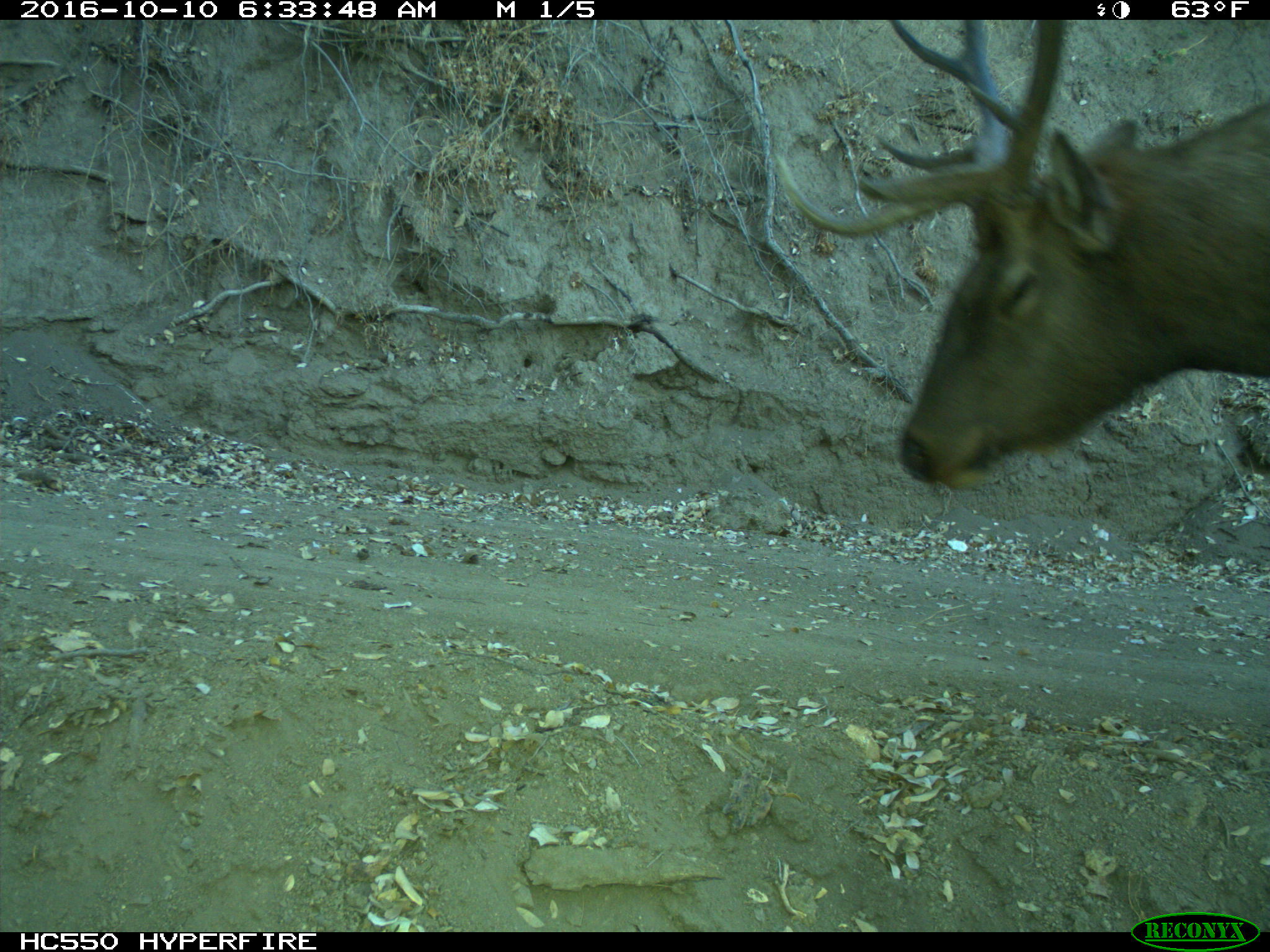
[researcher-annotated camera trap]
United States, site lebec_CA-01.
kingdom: Animalia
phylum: Chordata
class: Mammalia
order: Artiodactyla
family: Cervidae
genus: Cervus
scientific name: Cervus canadensis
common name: elk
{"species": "Cervus canadensis (elk)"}